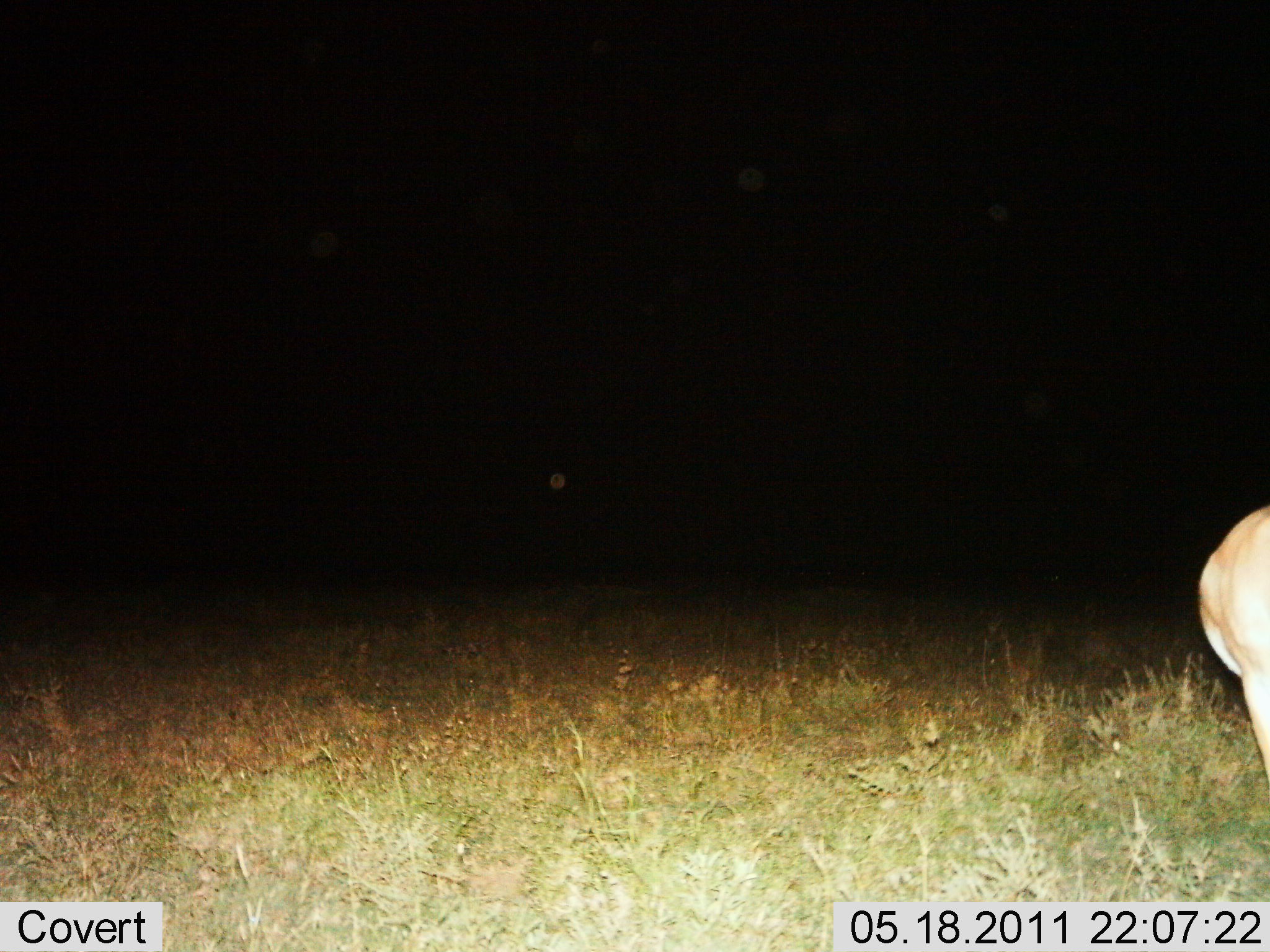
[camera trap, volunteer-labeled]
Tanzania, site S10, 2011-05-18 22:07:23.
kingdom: Animalia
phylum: Chordata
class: Mammalia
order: Artiodactyla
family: Bovidae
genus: Nanger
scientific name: Nanger granti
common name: grant's gazelle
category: gazellegrants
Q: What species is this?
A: Gazellegrants (grant's gazelle) (Nanger granti).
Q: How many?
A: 1.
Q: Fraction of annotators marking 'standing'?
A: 100%.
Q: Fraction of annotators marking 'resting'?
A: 0%.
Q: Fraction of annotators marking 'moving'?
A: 0%.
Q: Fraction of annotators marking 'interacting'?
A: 0%.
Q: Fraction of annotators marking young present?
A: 0%.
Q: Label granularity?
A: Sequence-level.